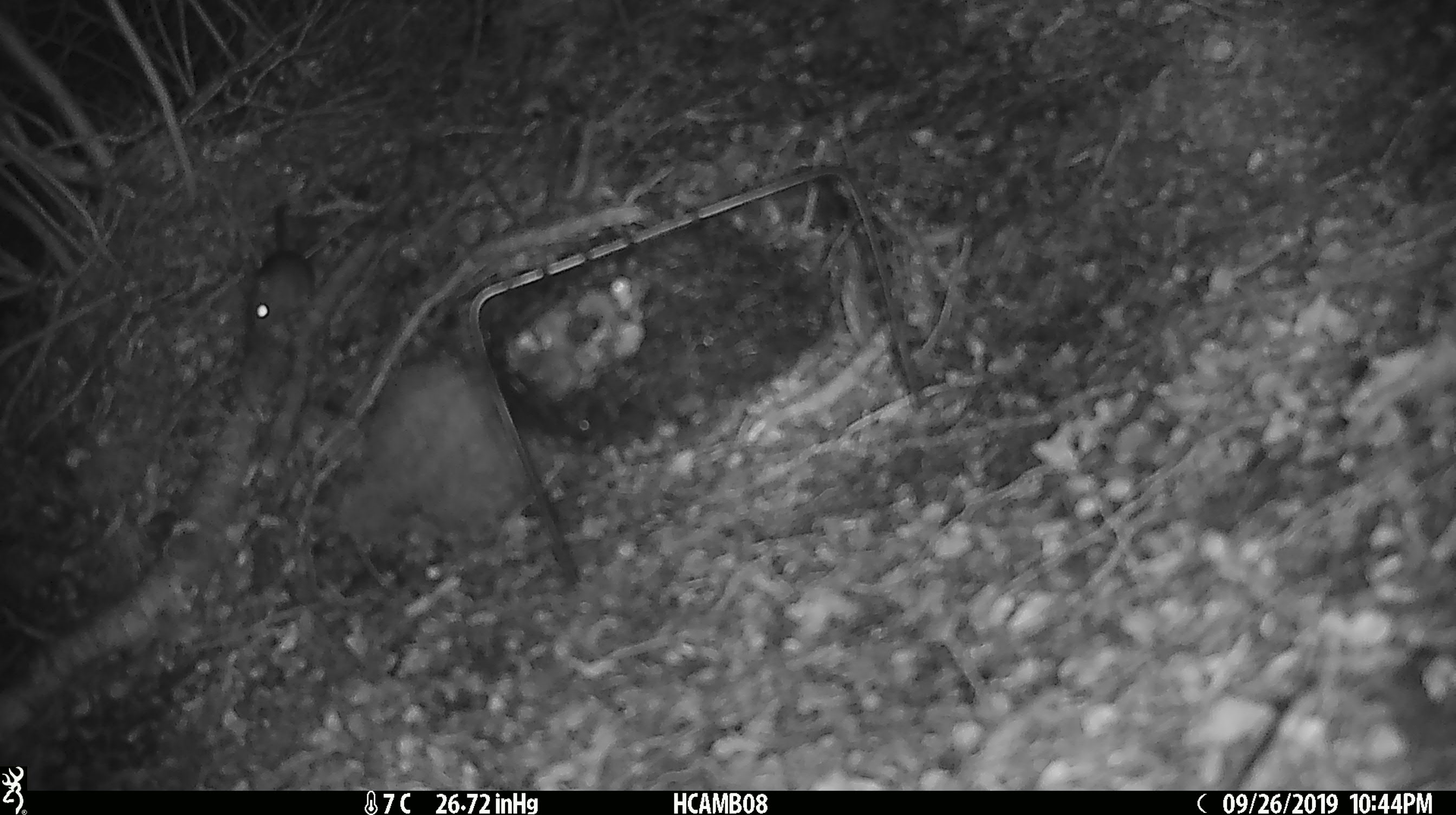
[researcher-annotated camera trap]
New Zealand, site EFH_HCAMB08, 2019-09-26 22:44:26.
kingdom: Animalia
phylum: Chordata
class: Mammalia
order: Rodentia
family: Muridae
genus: Mus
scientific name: Mus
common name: mouse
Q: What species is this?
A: Mouse (Mus).